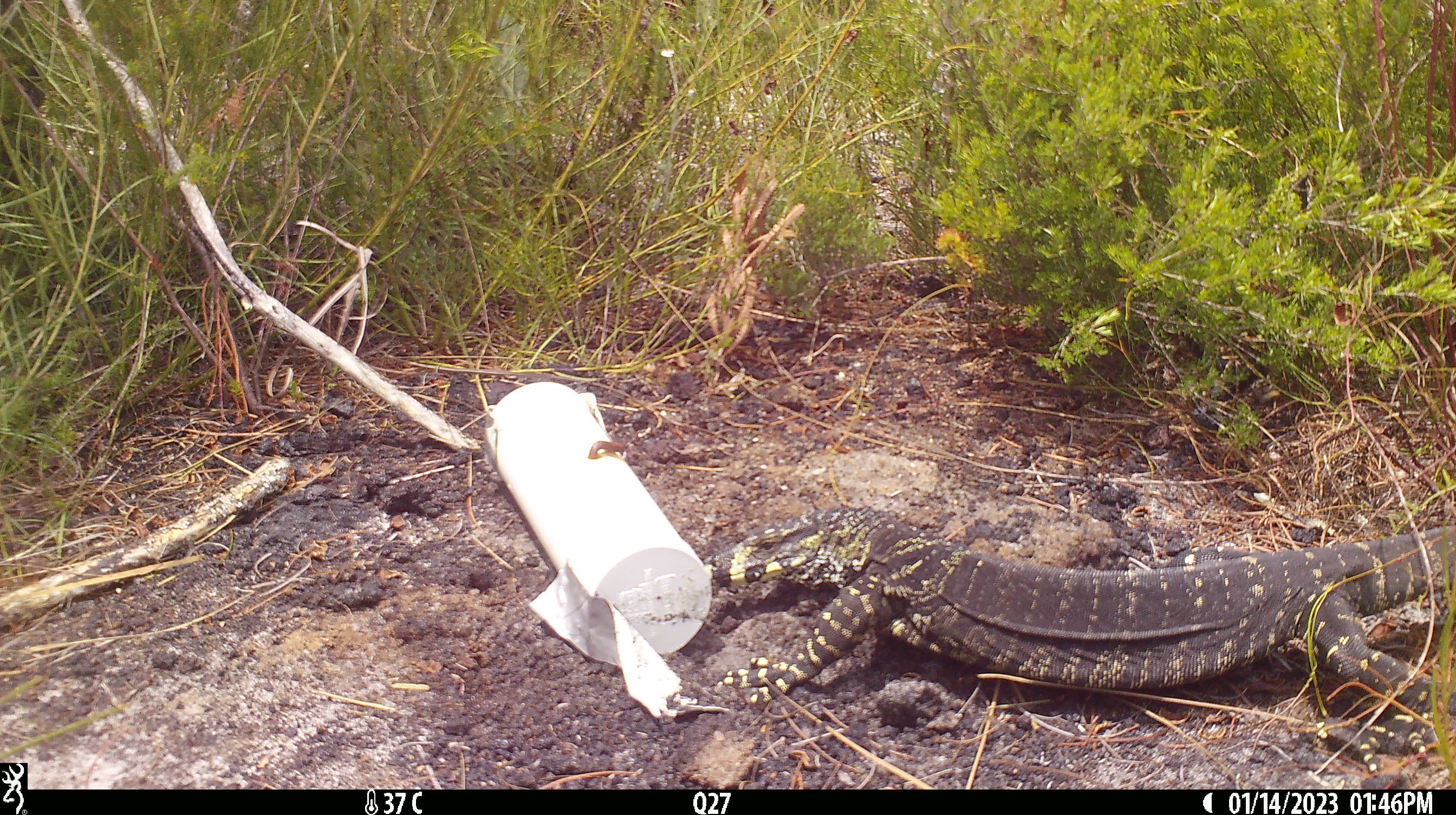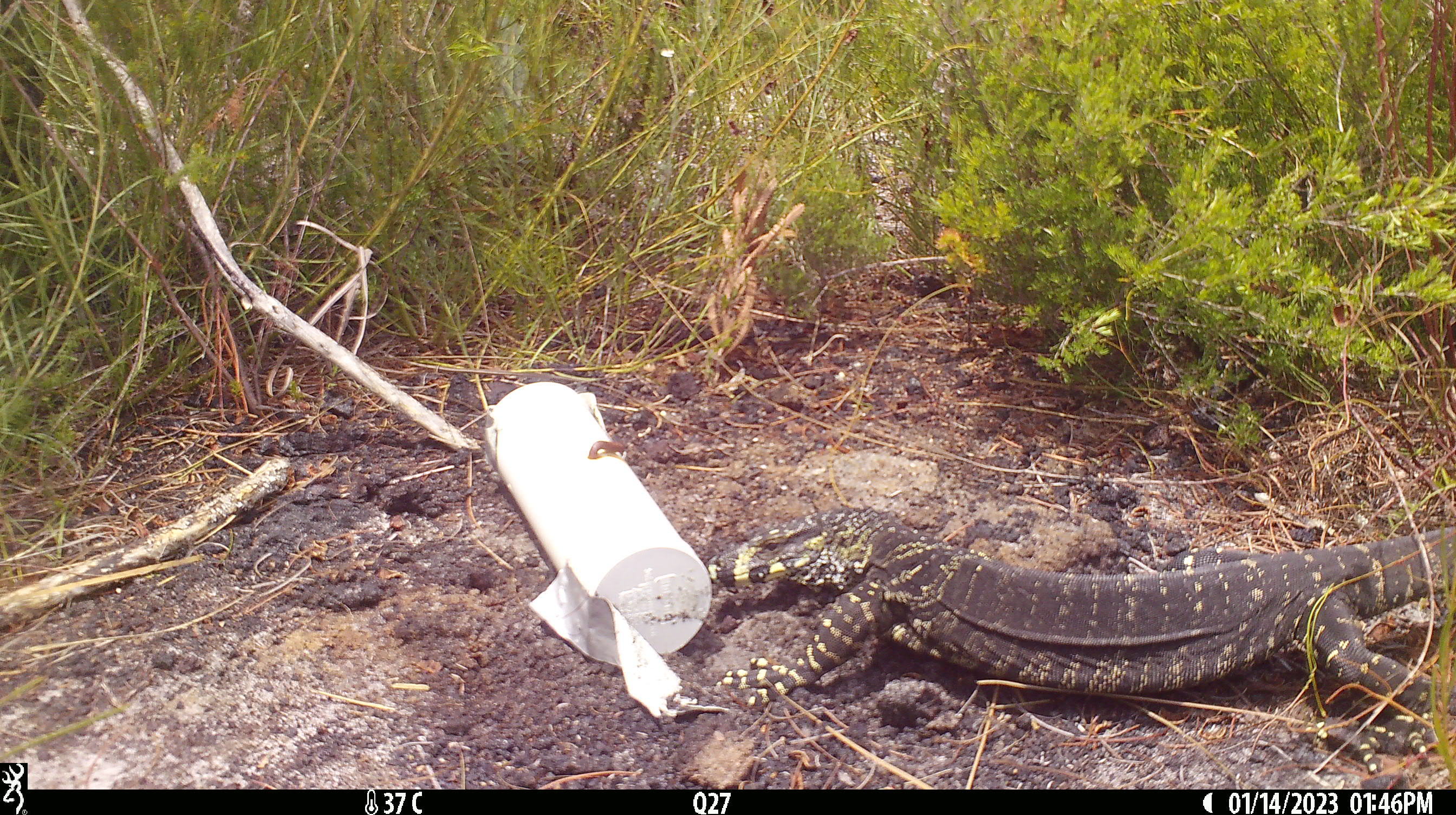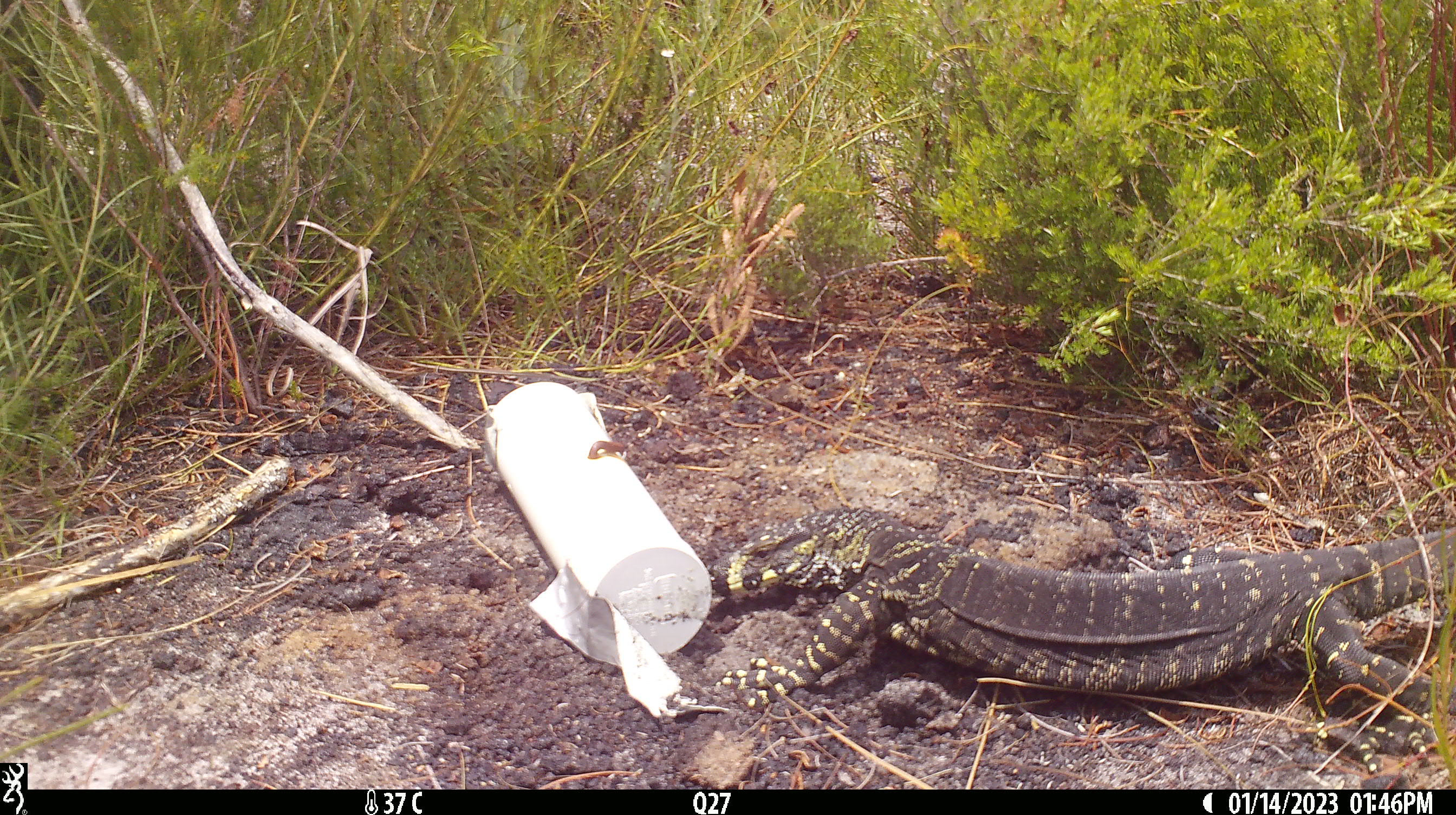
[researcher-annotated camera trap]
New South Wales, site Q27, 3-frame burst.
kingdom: Animalia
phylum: Chordata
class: Reptilia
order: Squamata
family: Varanidae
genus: Varanus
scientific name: Varanus varius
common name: lace monitor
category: goanna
Goanna (lace monitor) (Varanus varius).